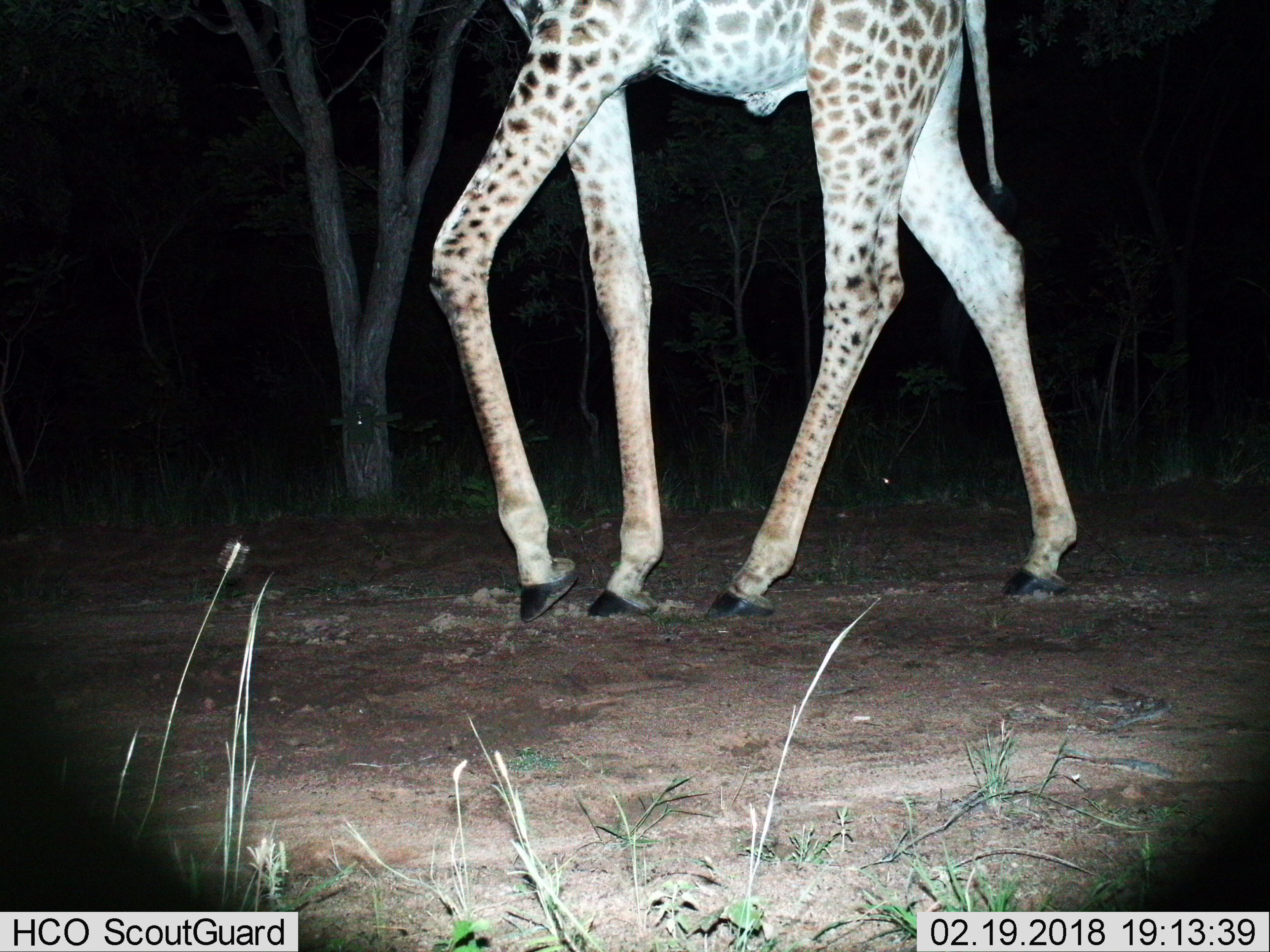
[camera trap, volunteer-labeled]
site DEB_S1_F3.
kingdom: Animalia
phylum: Chordata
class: Mammalia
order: Artiodactyla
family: Giraffidae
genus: Giraffa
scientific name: Giraffa camelopardalis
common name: giraffe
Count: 1.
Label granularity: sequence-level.